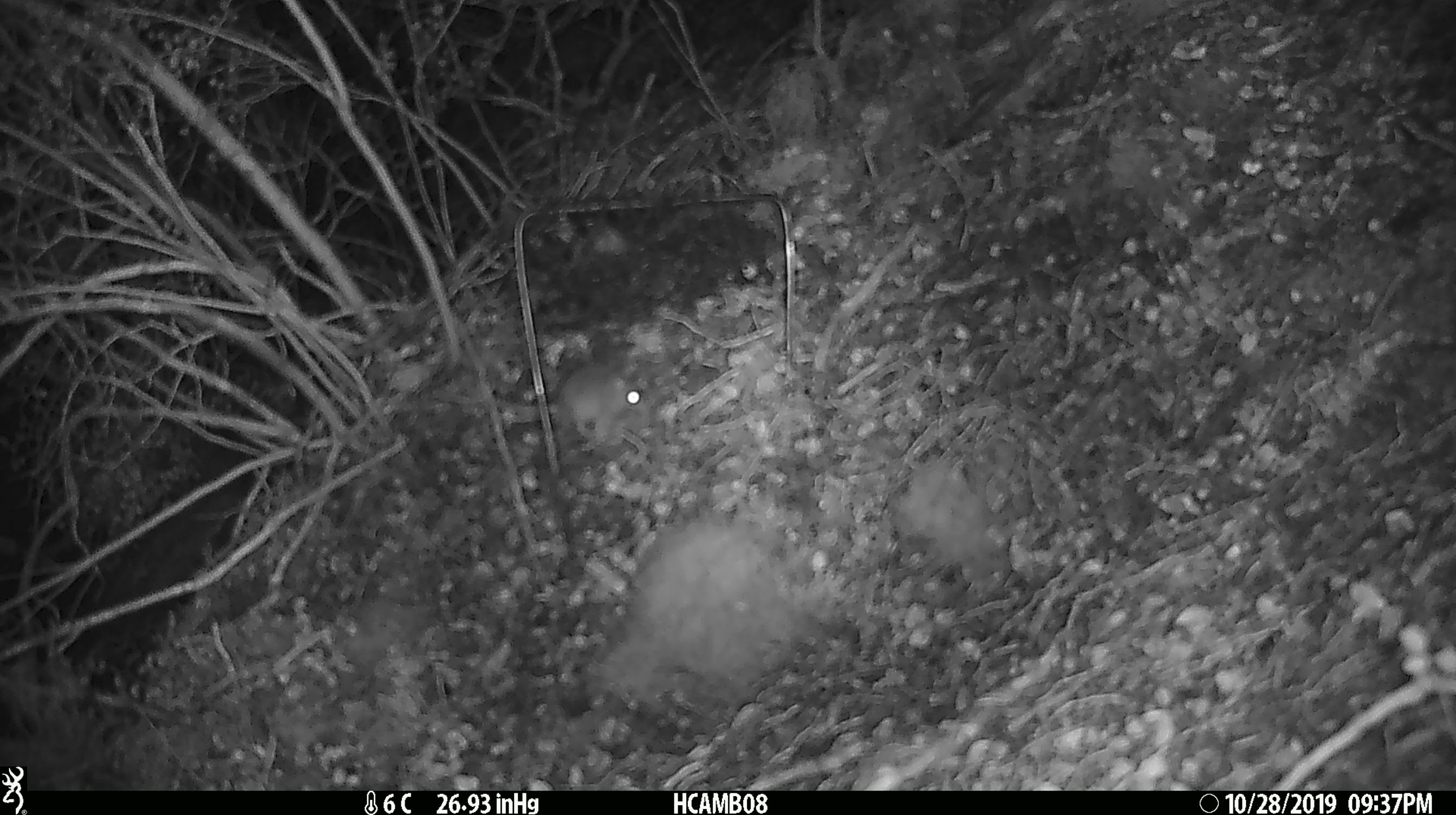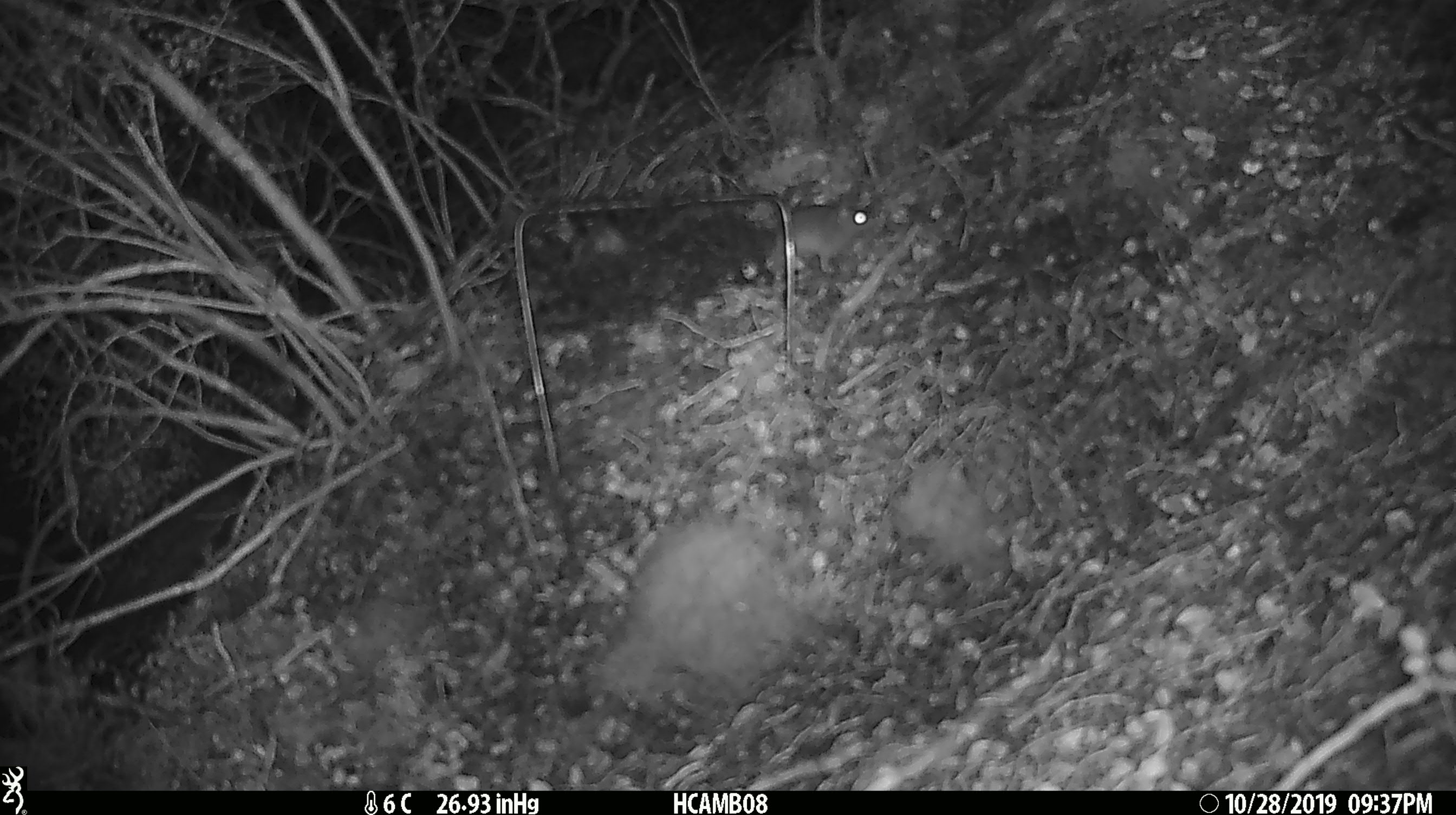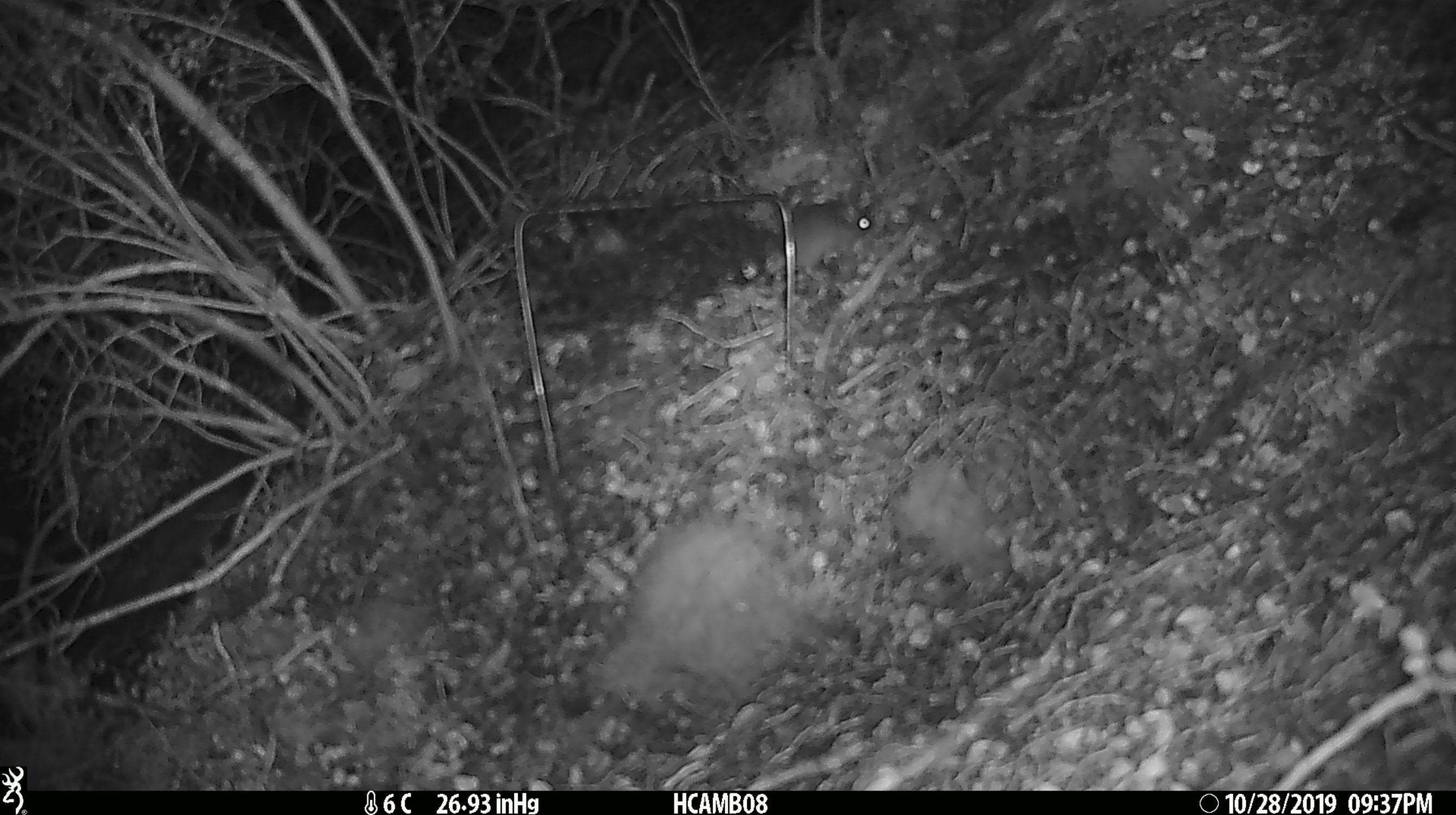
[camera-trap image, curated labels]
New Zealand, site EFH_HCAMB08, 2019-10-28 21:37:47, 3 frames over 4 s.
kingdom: Animalia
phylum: Chordata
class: Mammalia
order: Rodentia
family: Muridae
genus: Mus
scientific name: Mus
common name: mouse